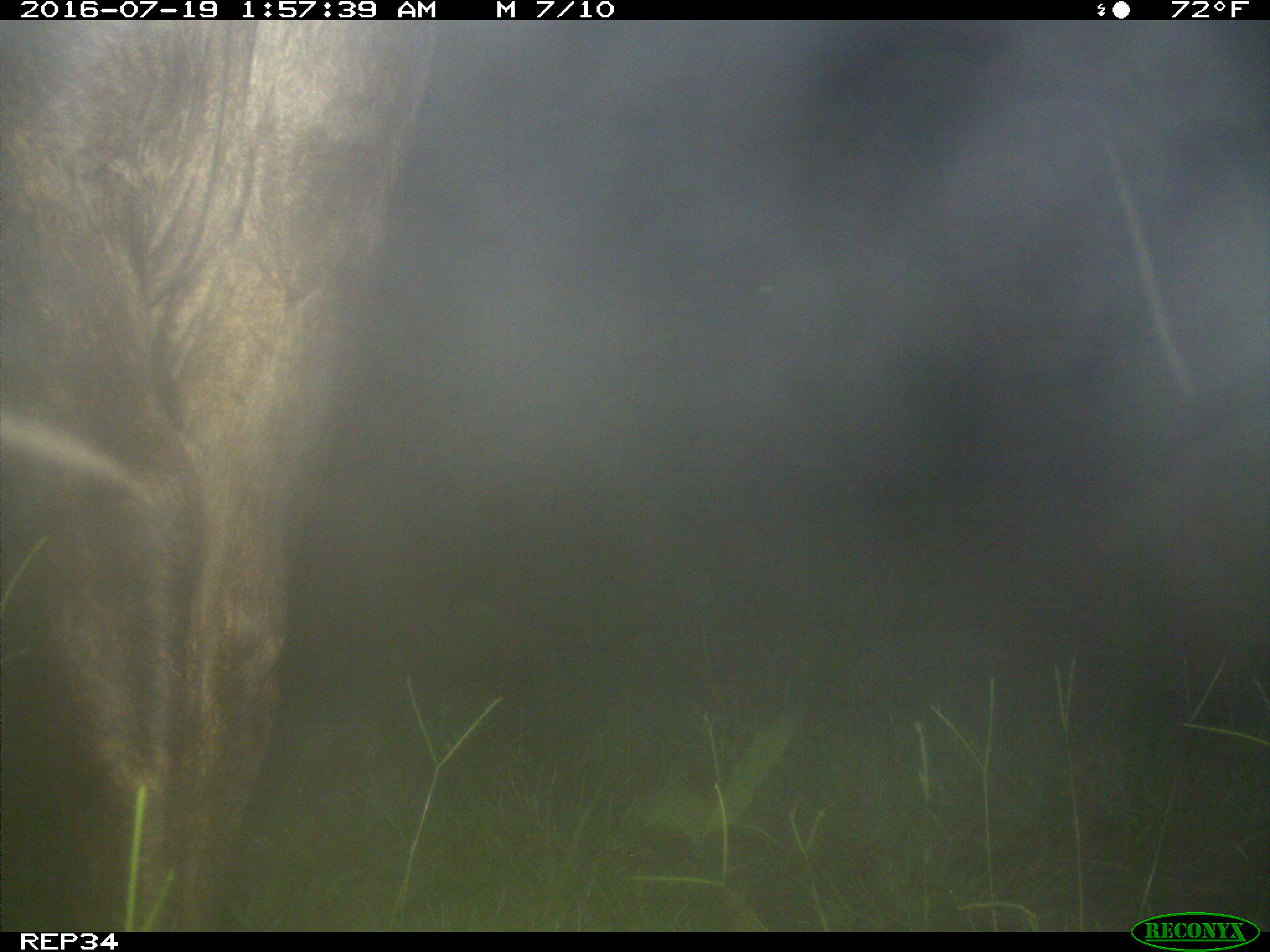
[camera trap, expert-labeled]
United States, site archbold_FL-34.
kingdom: Animalia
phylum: Chordata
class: Mammalia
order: Artiodactyla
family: Bovidae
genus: Bos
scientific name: Bos taurus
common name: domestic cow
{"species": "Bos taurus (domestic cow)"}